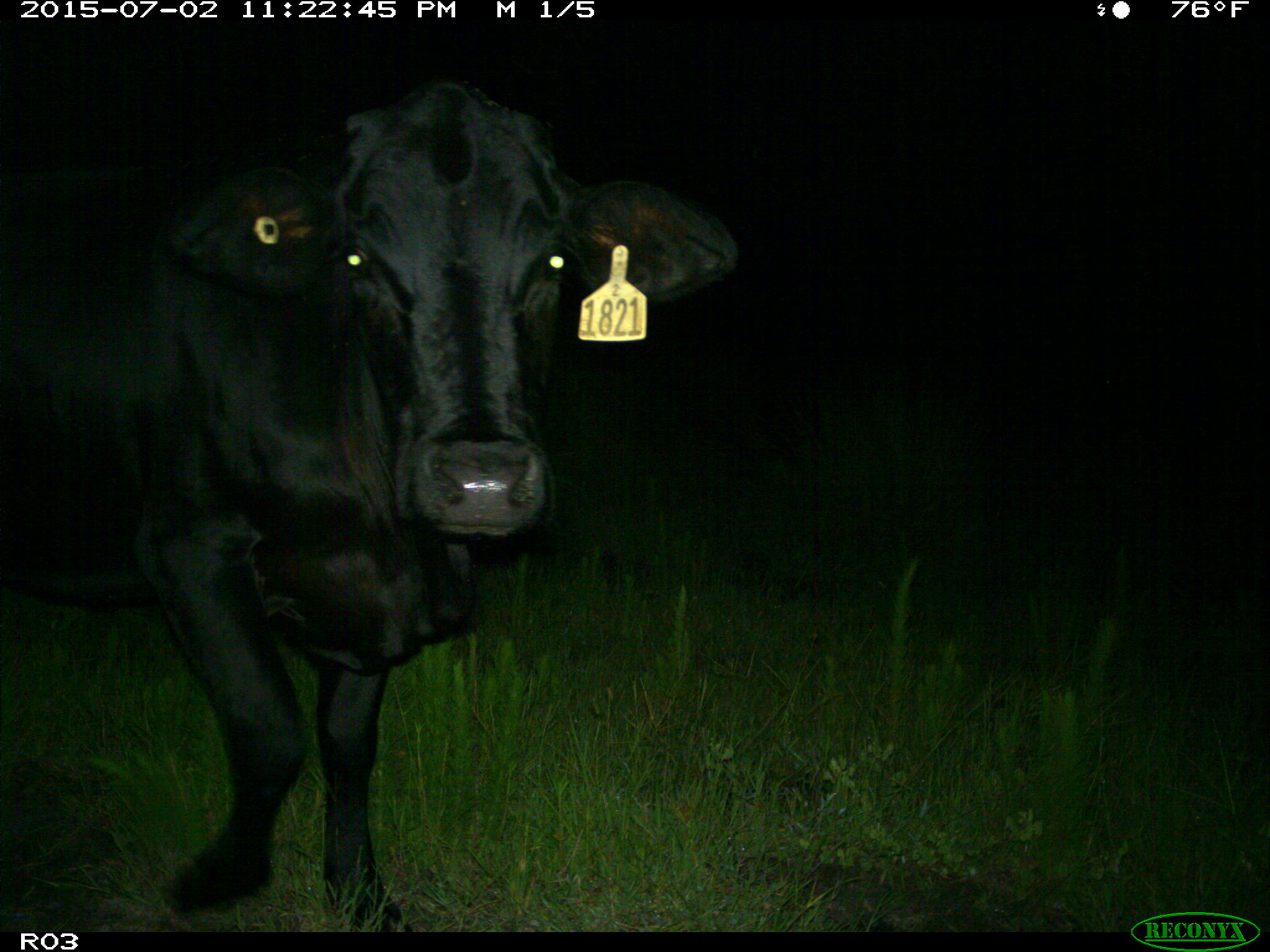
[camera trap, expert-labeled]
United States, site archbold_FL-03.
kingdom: Animalia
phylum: Chordata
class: Mammalia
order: Artiodactyla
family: Bovidae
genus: Bos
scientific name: Bos taurus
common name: domestic cow